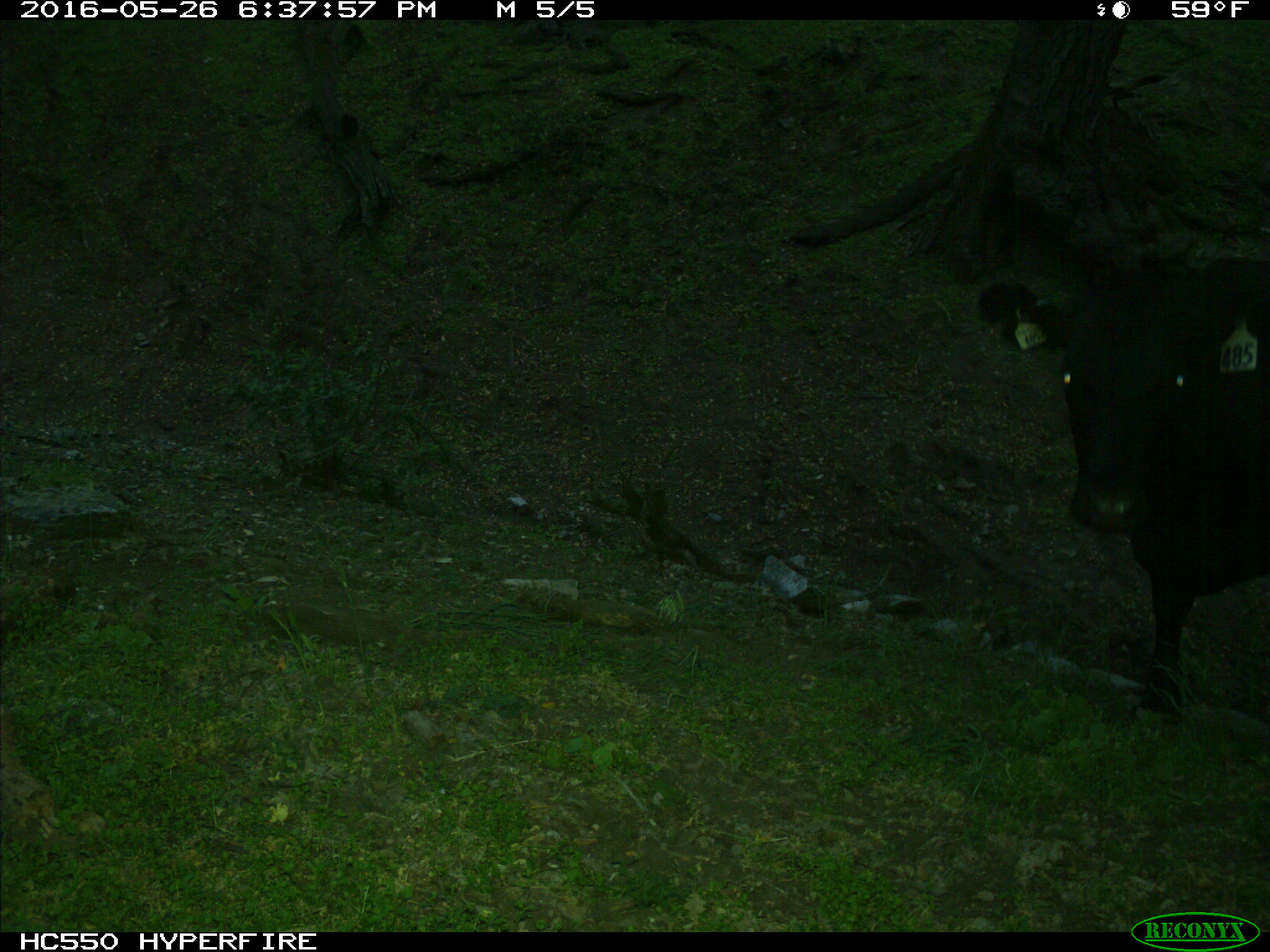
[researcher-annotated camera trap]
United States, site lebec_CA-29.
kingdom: Animalia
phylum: Chordata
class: Mammalia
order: Artiodactyla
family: Bovidae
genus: Bos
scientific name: Bos taurus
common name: domestic cow